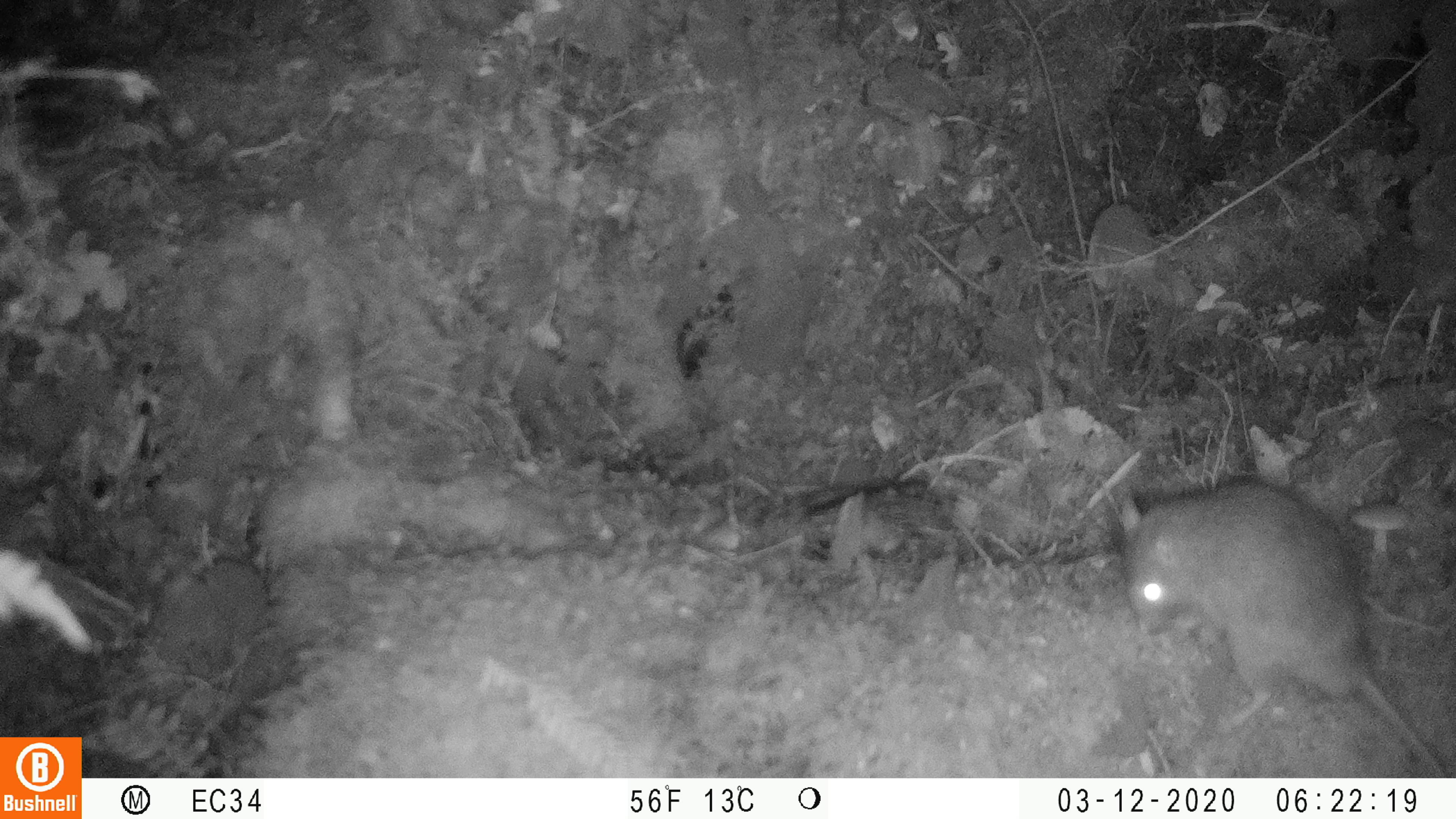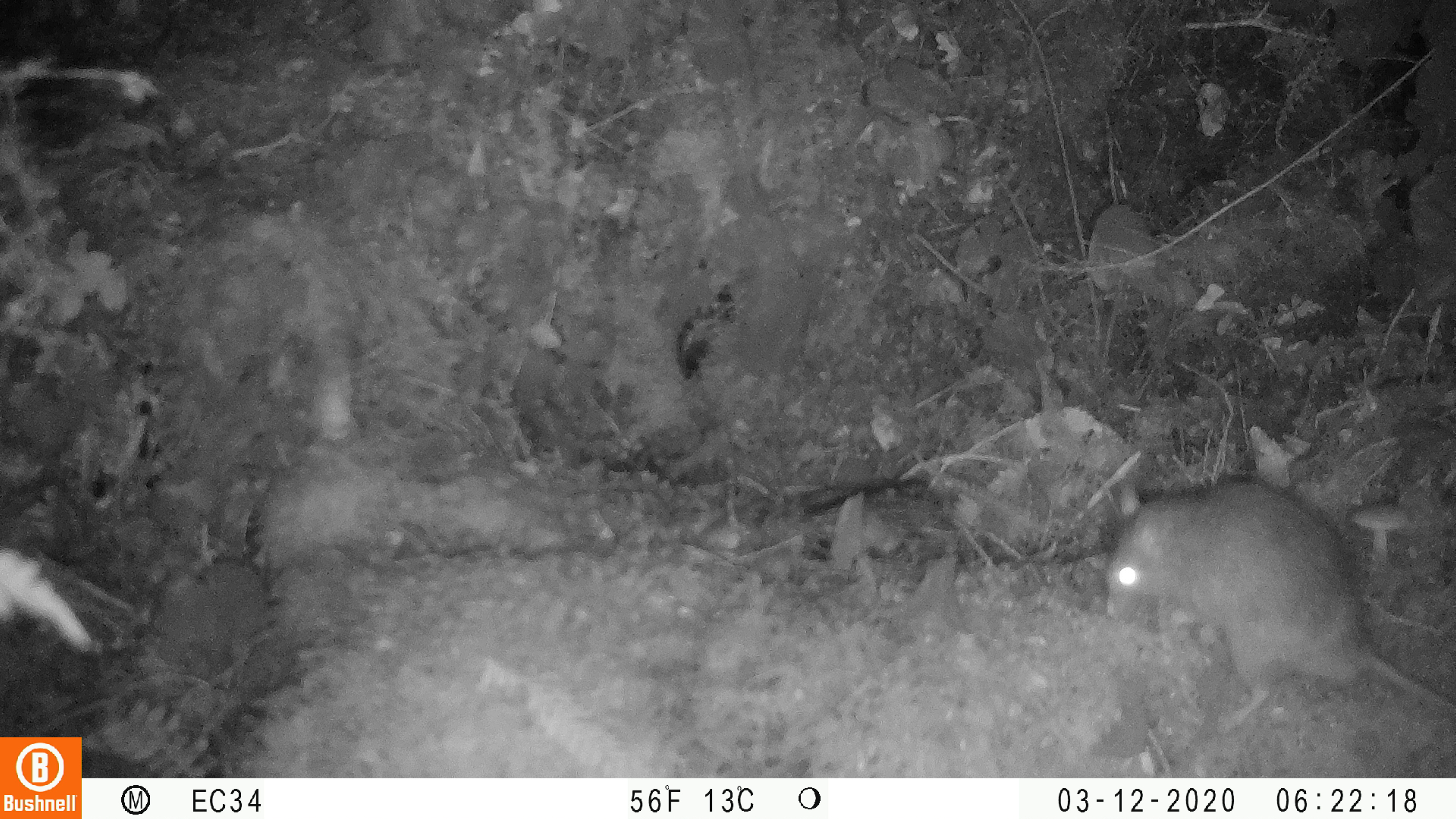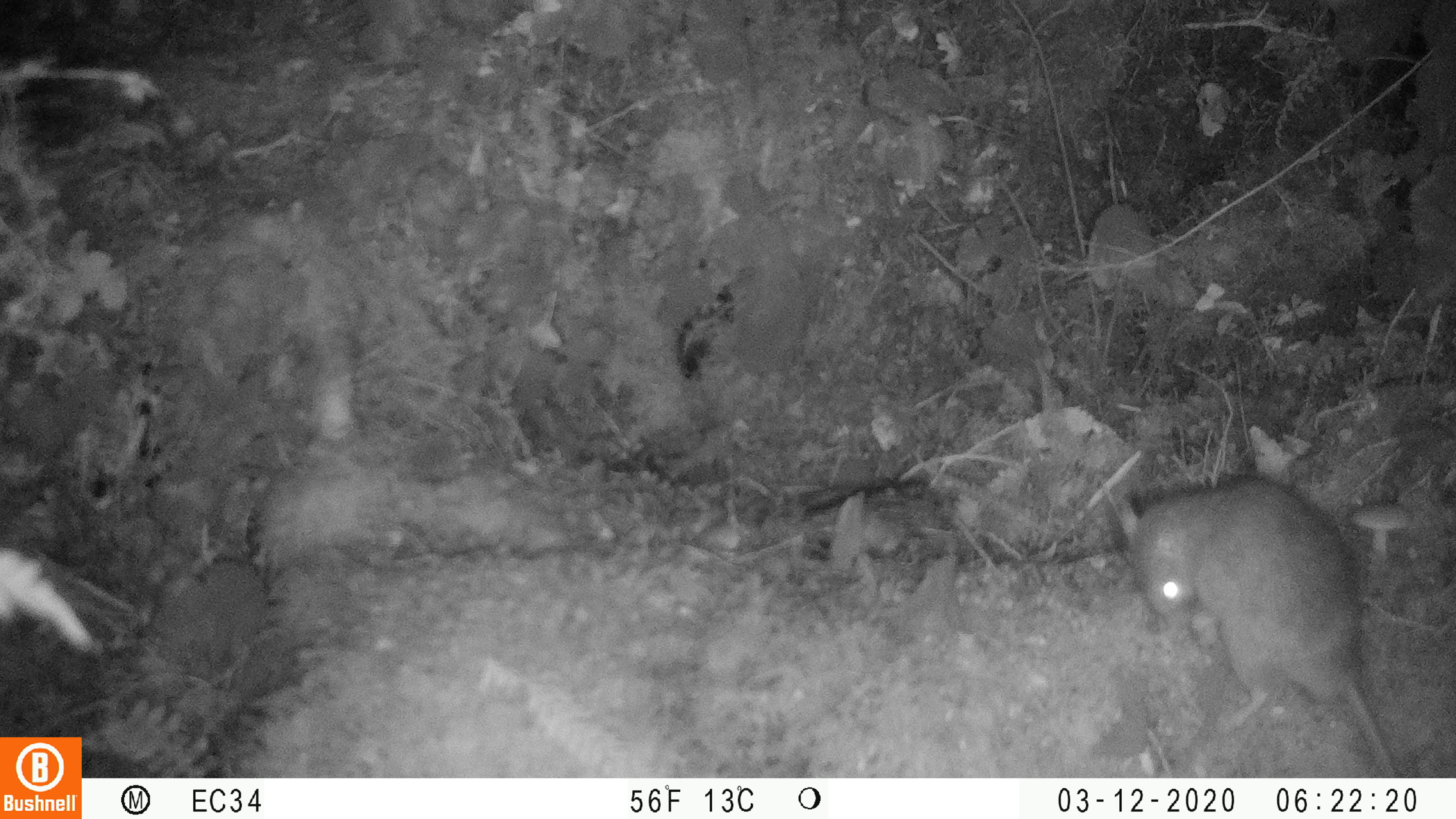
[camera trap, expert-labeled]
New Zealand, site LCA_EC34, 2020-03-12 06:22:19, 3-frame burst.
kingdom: Animalia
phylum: Chordata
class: Mammalia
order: Rodentia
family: Muridae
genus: Rattus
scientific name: Rattus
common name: rat